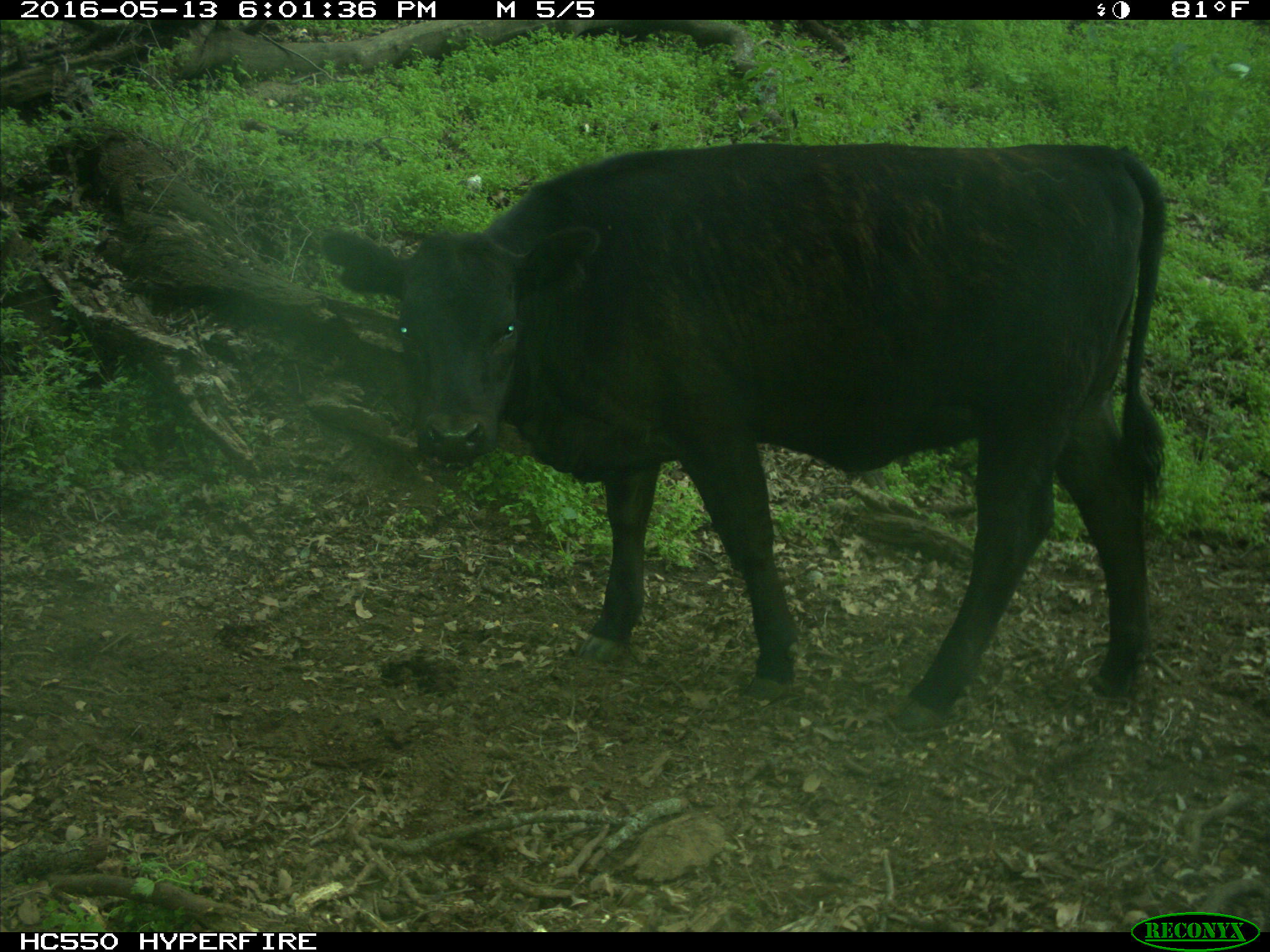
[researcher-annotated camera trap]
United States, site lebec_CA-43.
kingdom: Animalia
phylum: Chordata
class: Mammalia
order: Artiodactyla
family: Bovidae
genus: Bos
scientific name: Bos taurus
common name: domestic cow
Bos taurus (domestic cow).